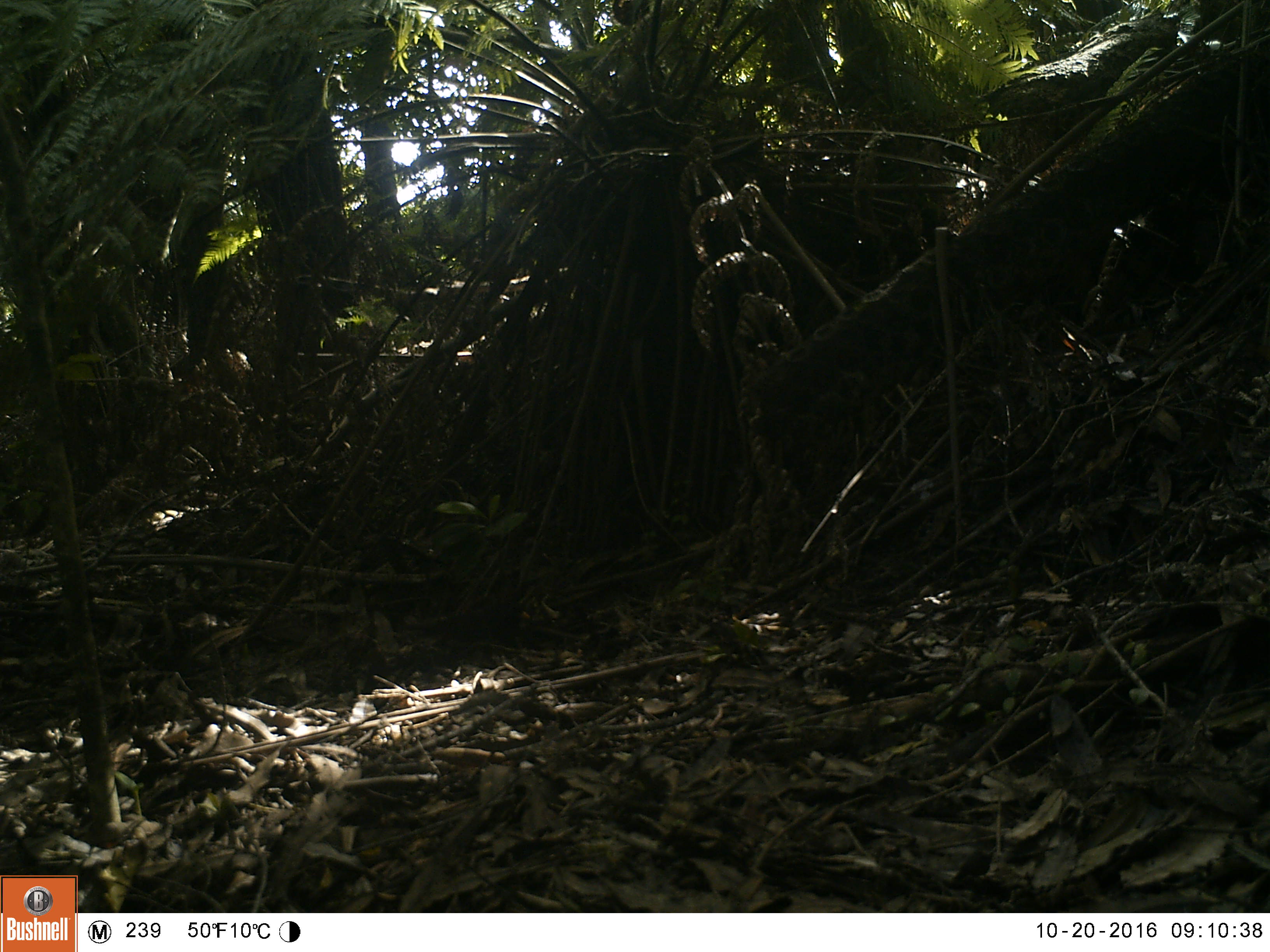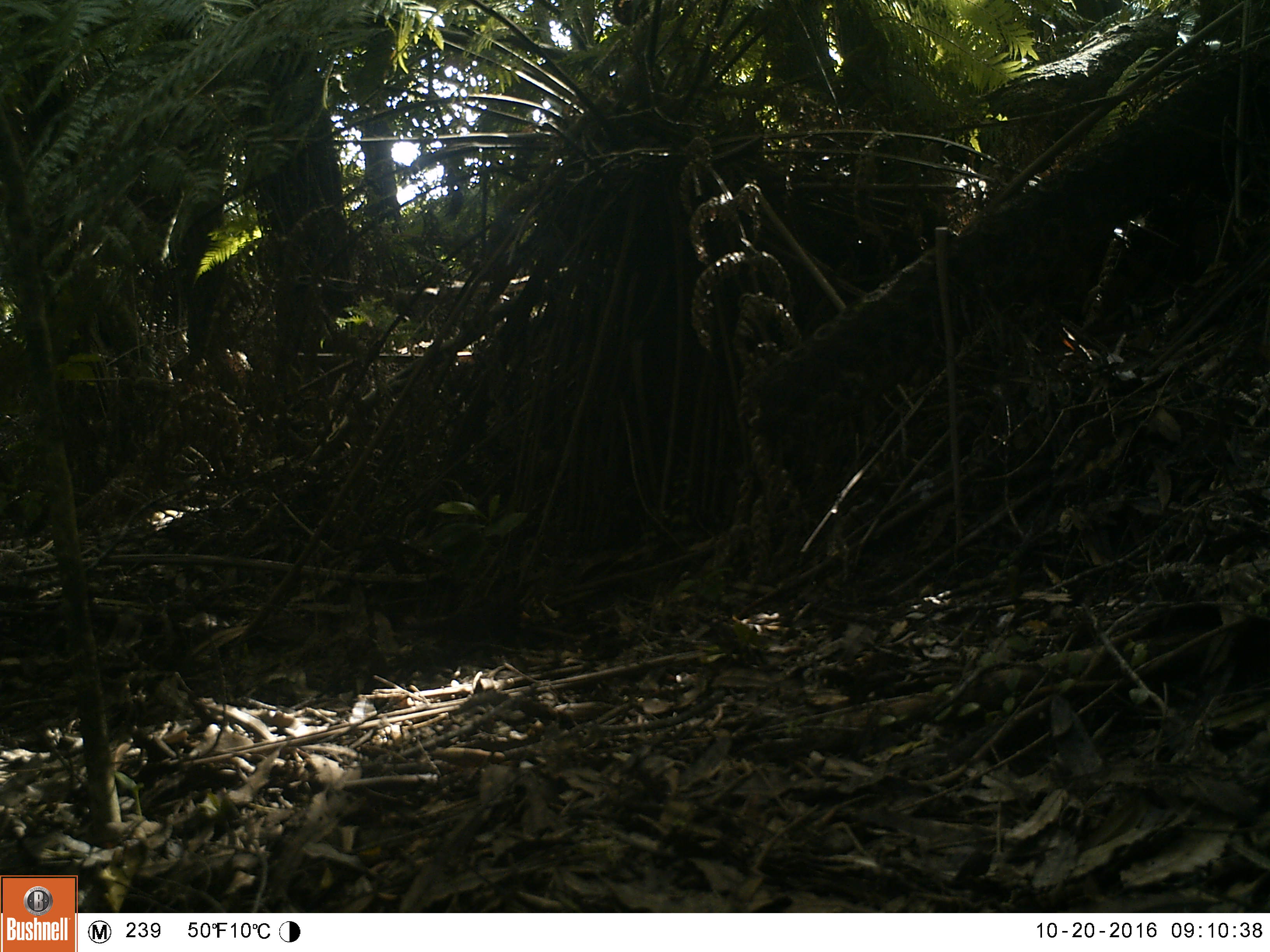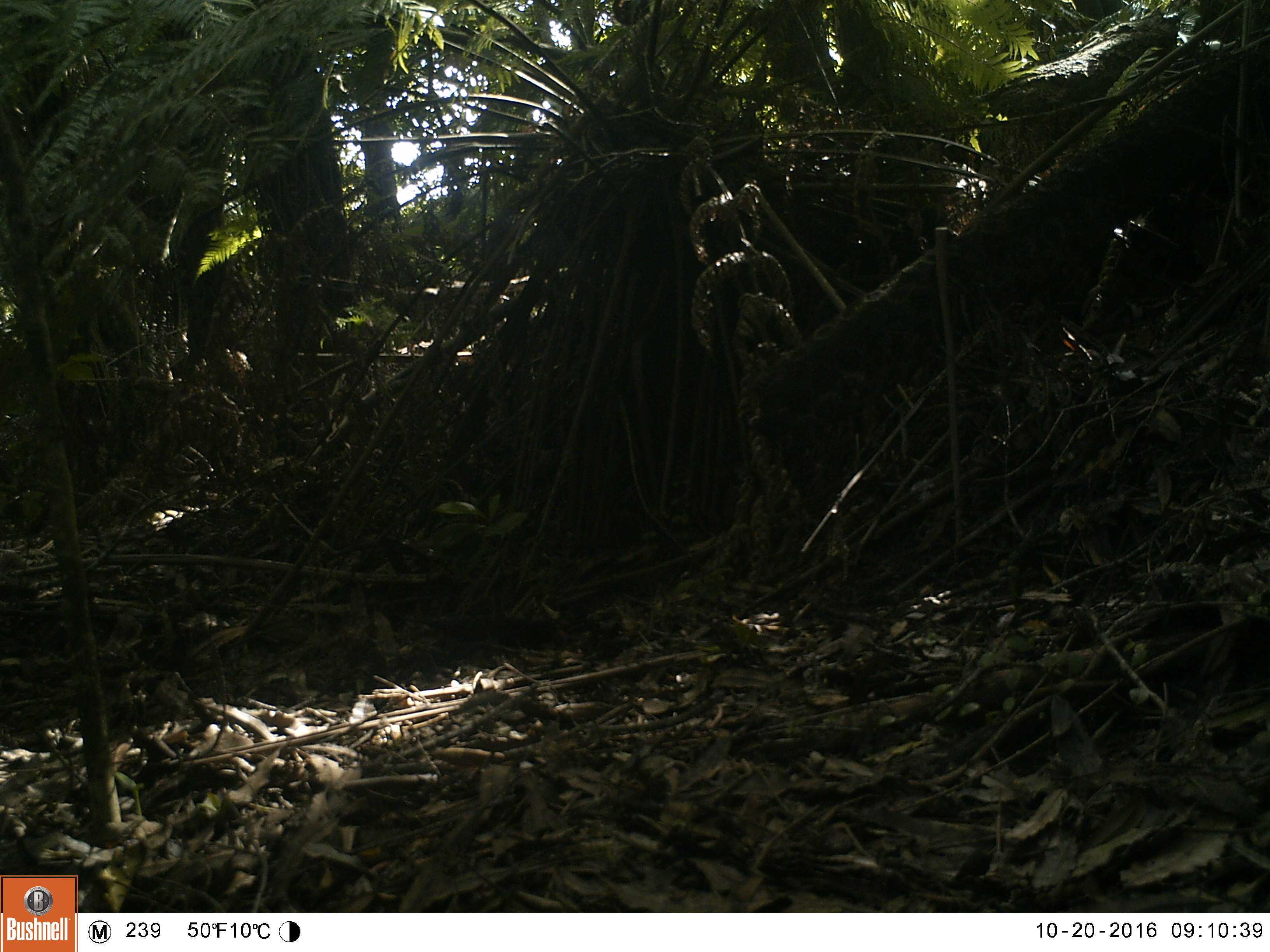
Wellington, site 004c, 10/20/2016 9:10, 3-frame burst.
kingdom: Animalia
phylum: Chordata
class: Aves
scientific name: Aves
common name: bird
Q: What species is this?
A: Bird (Aves).